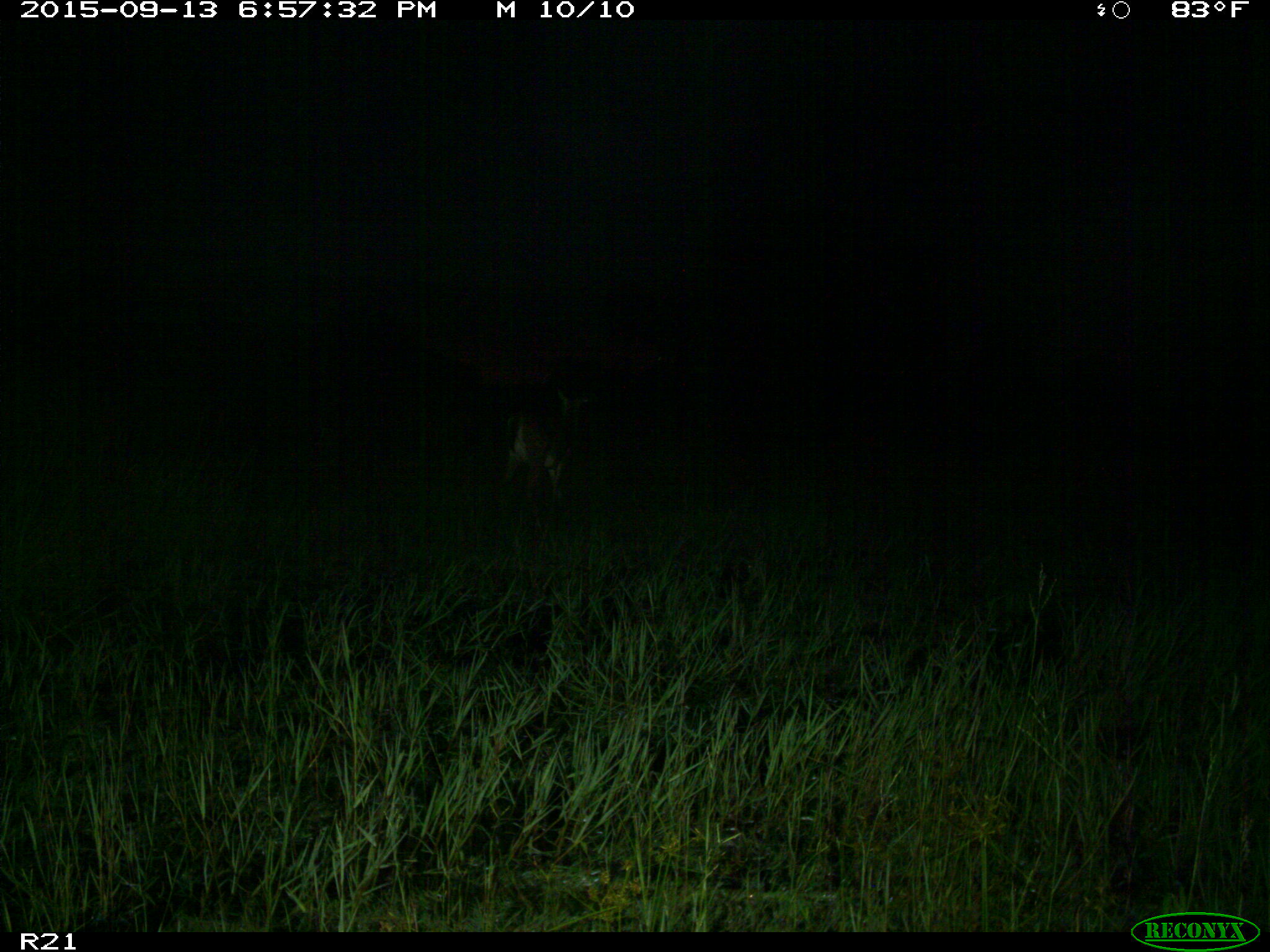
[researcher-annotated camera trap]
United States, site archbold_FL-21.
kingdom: Animalia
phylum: Chordata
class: Mammalia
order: Artiodactyla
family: Cervidae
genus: Odocoileus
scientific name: Odocoileus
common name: deer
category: unidentified deer